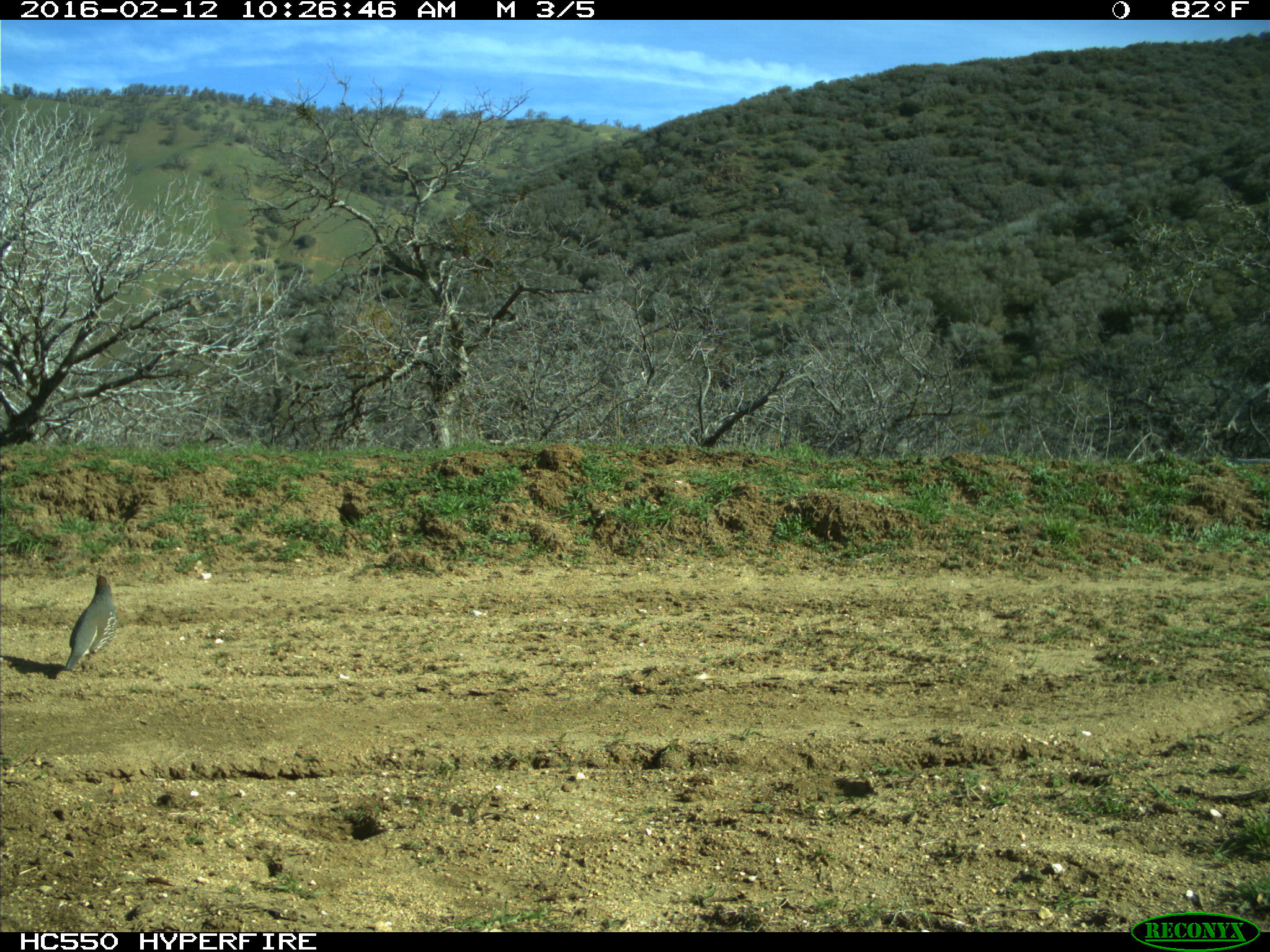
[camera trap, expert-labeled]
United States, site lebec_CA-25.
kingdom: Animalia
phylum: Chordata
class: Aves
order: Galliformes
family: Odontophoridae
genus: Callipepla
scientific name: Callipepla californica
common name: california quail